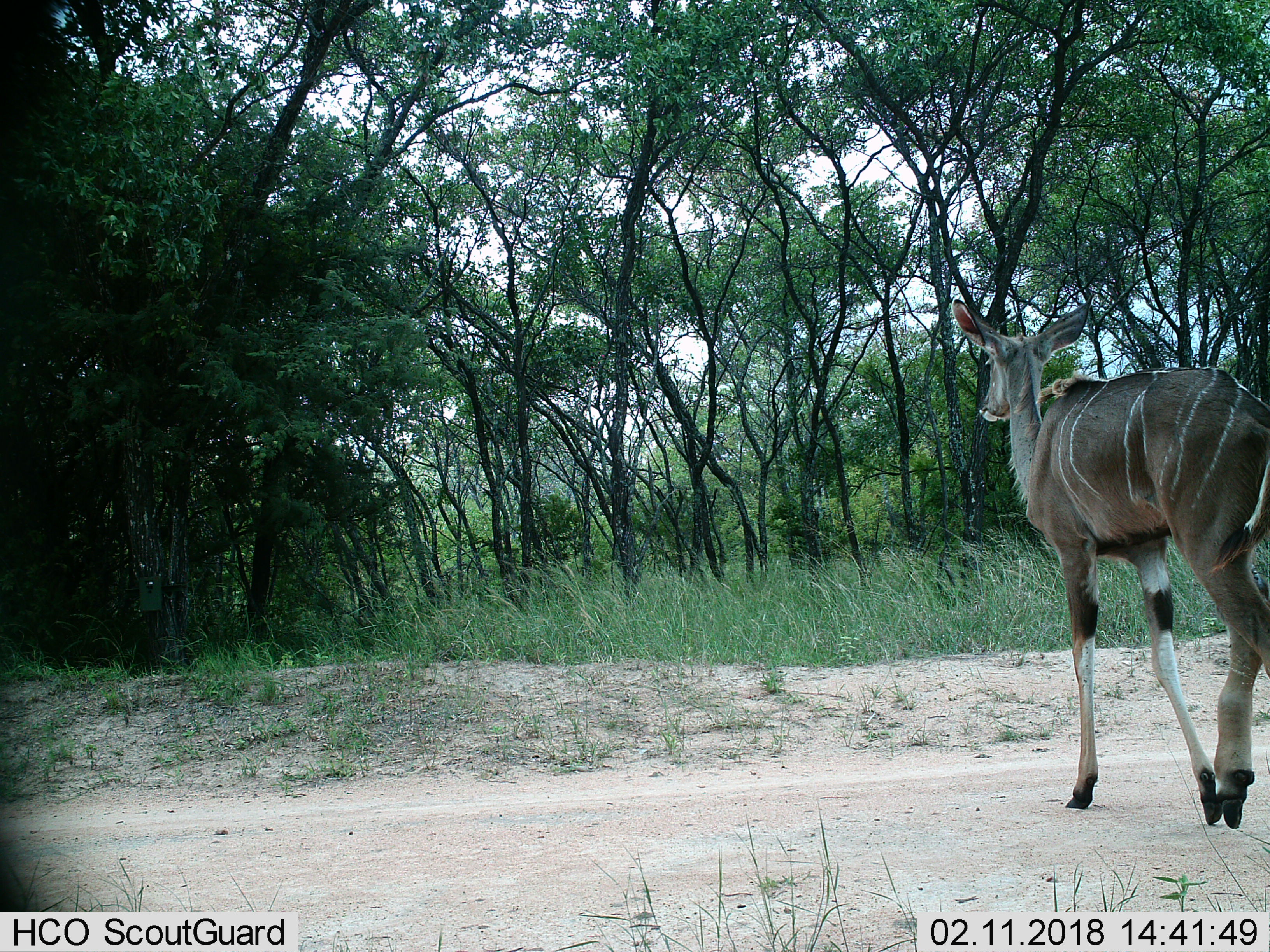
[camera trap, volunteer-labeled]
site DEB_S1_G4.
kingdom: Animalia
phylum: Chordata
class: Mammalia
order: Artiodactyla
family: Bovidae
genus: Tragelaphus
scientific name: Tragelaphus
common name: kudu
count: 1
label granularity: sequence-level